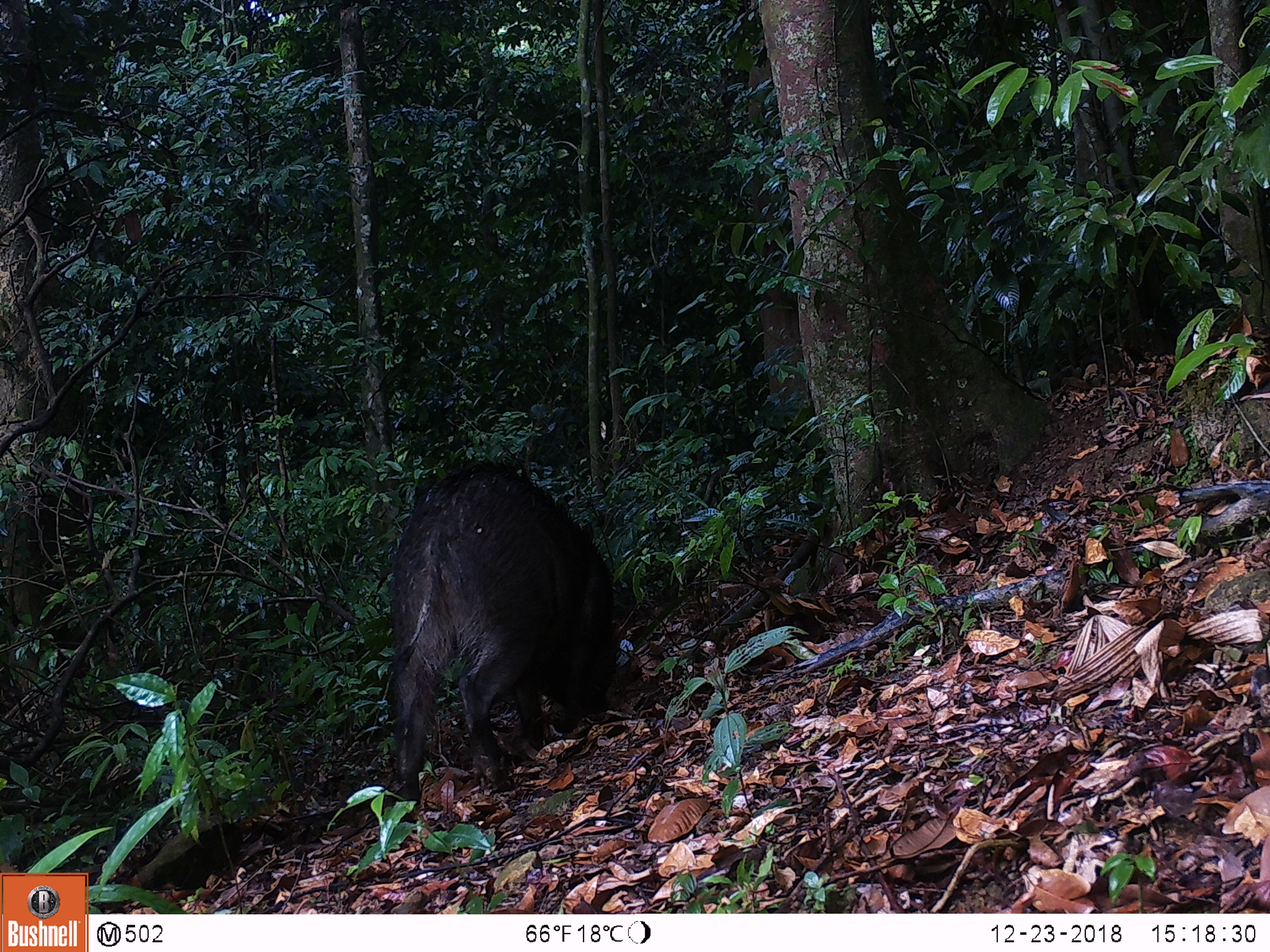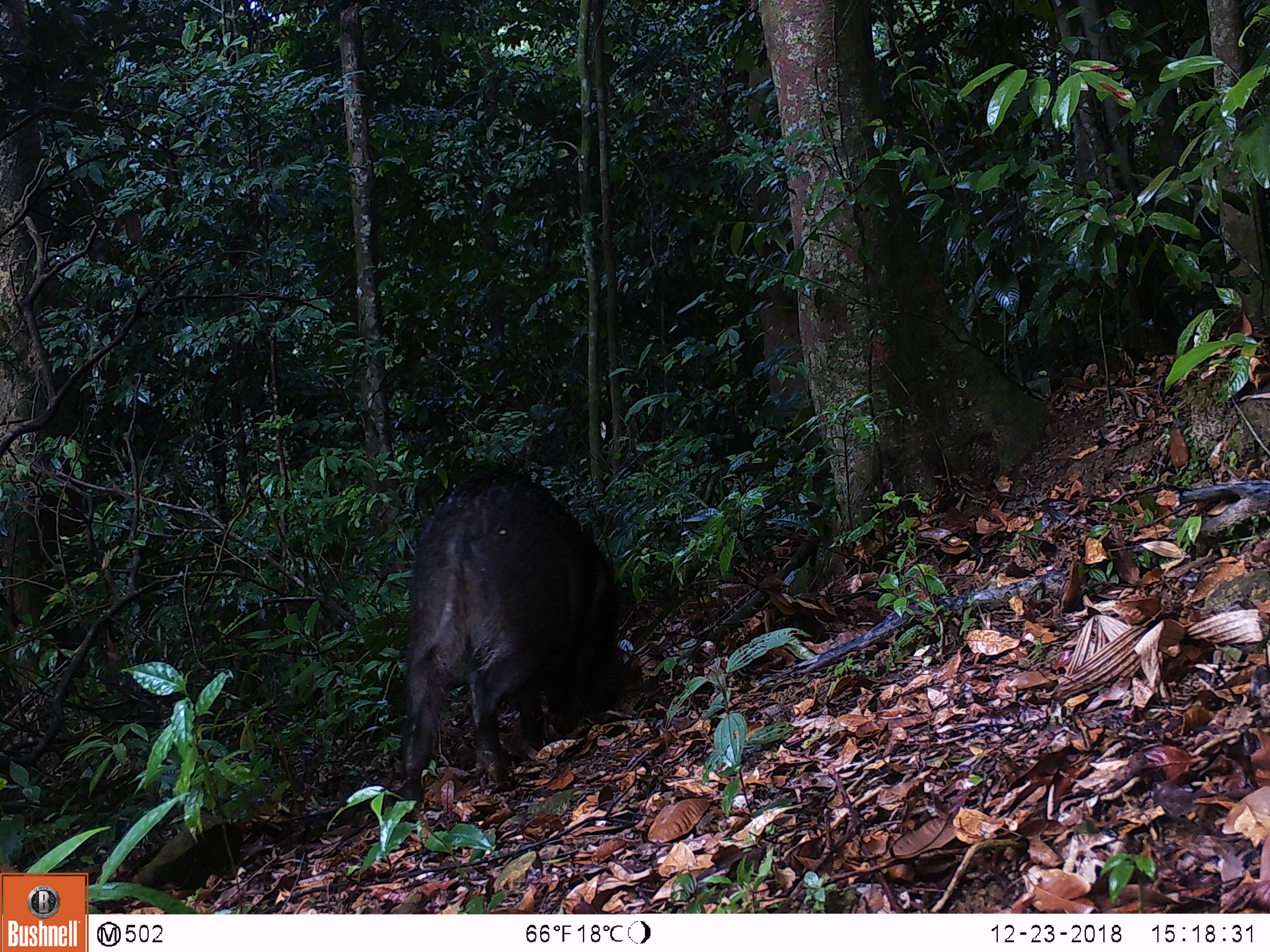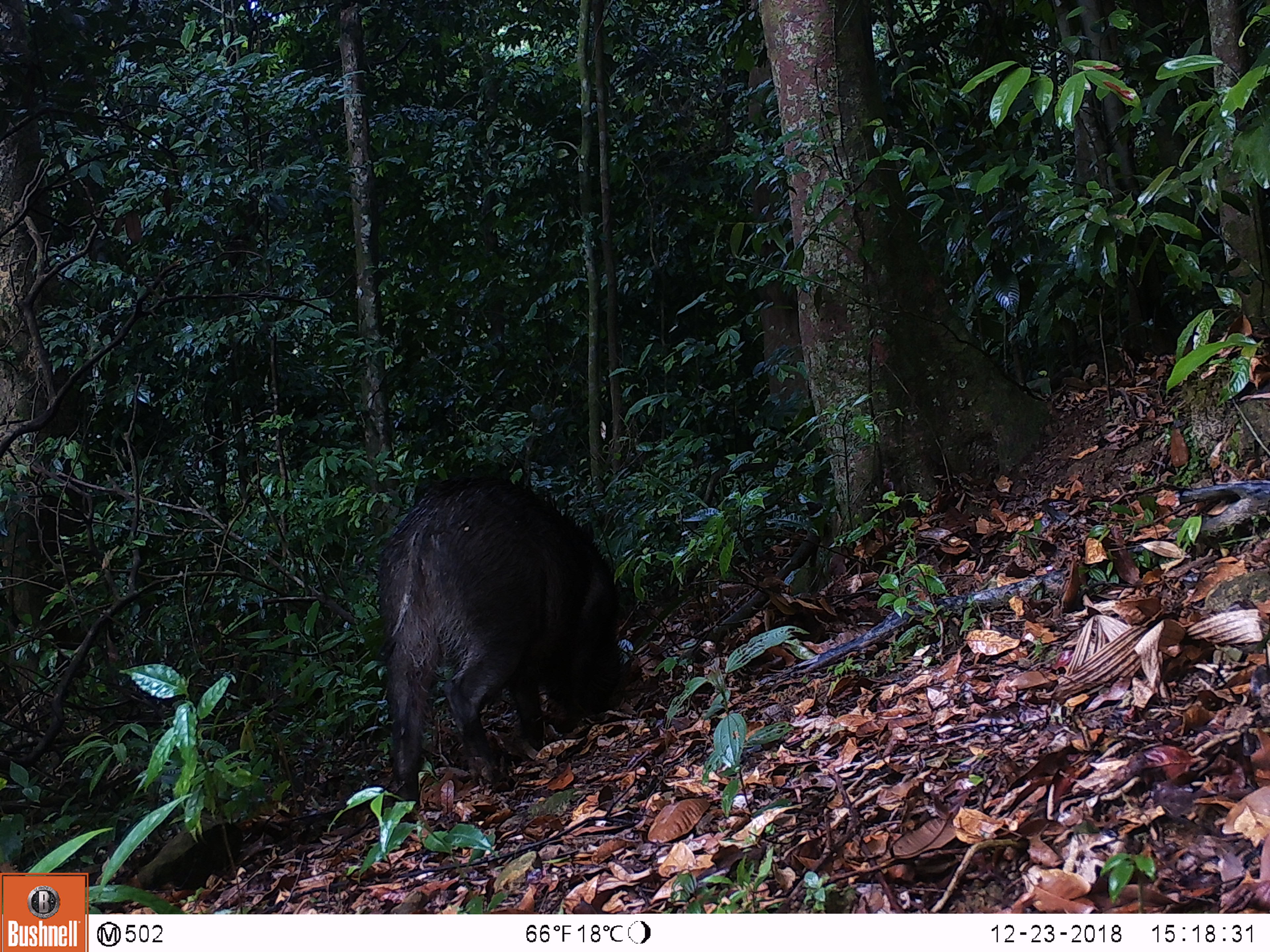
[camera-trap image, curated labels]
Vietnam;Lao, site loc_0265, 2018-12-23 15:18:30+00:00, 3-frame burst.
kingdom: Animalia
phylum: Chordata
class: Mammalia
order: Artiodactyla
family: Suidae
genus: Sus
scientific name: Sus scrofa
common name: eurasian wild pig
Eurasian wild pig (Sus scrofa). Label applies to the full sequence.